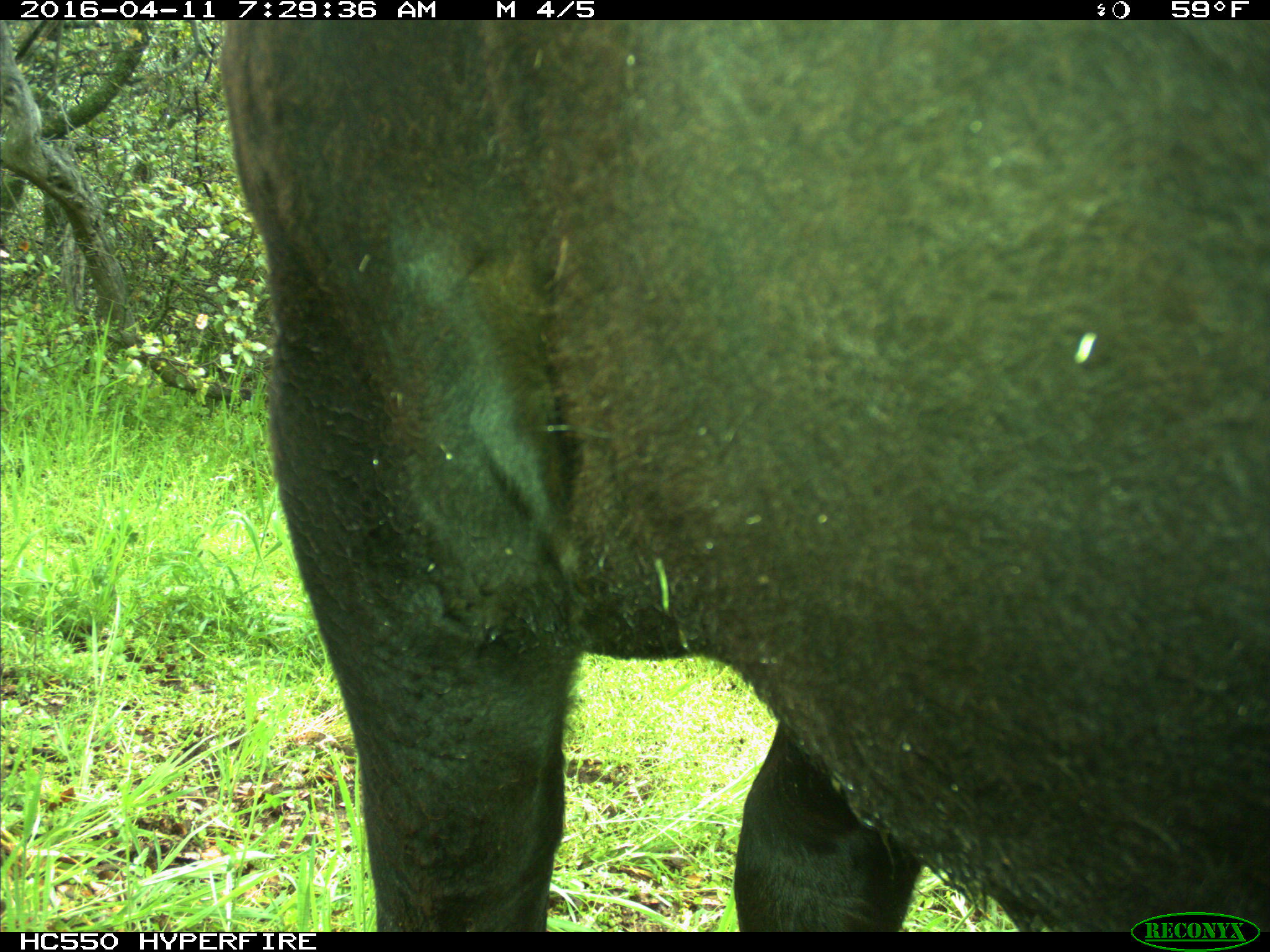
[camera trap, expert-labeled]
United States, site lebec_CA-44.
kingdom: Animalia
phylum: Chordata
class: Mammalia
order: Artiodactyla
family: Bovidae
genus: Bos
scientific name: Bos taurus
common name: domestic cow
Bos taurus (domestic cow).